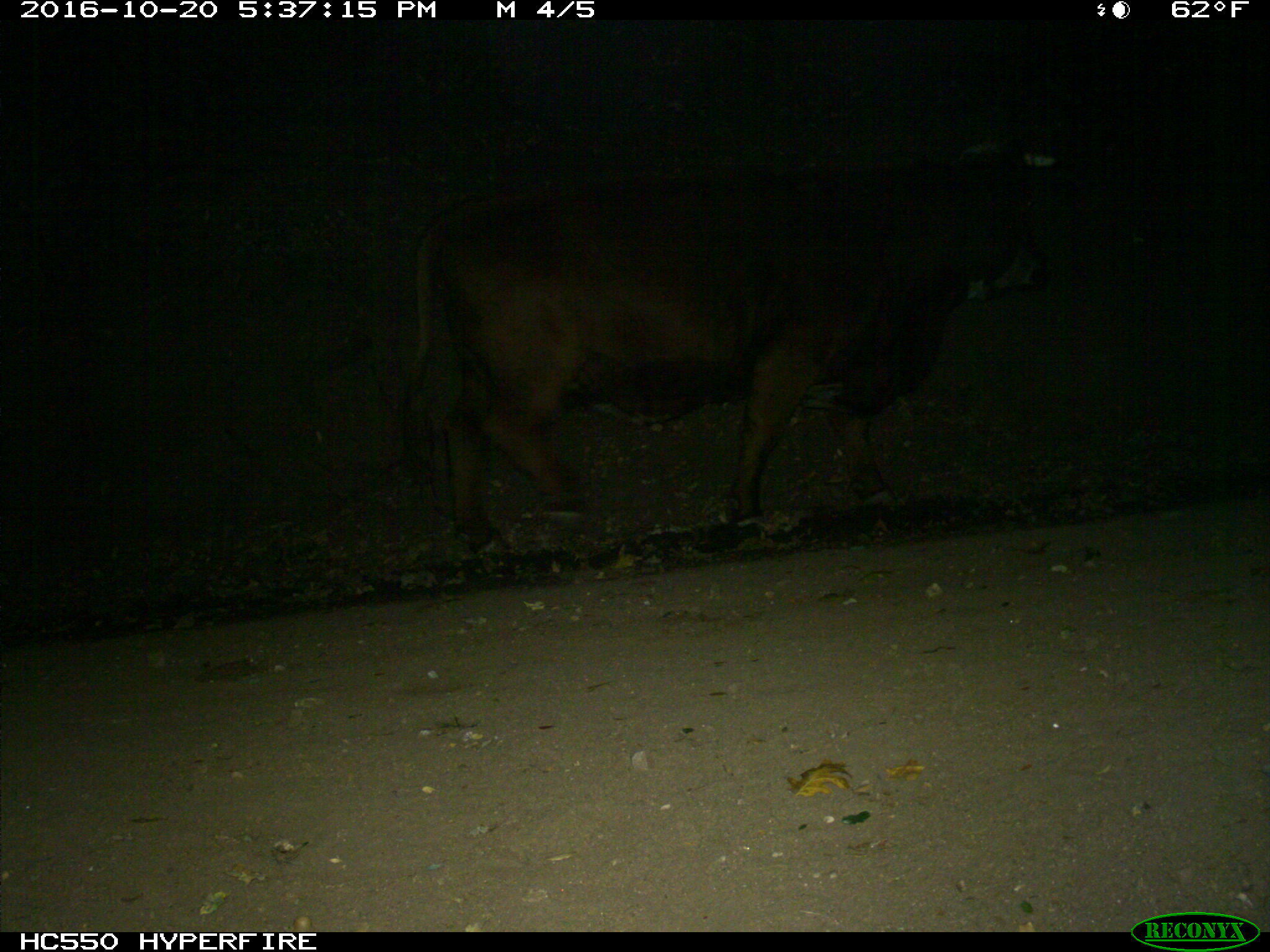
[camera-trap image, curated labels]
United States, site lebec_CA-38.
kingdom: Animalia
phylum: Chordata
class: Mammalia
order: Artiodactyla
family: Bovidae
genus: Bos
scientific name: Bos taurus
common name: domestic cow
Bos taurus (domestic cow).